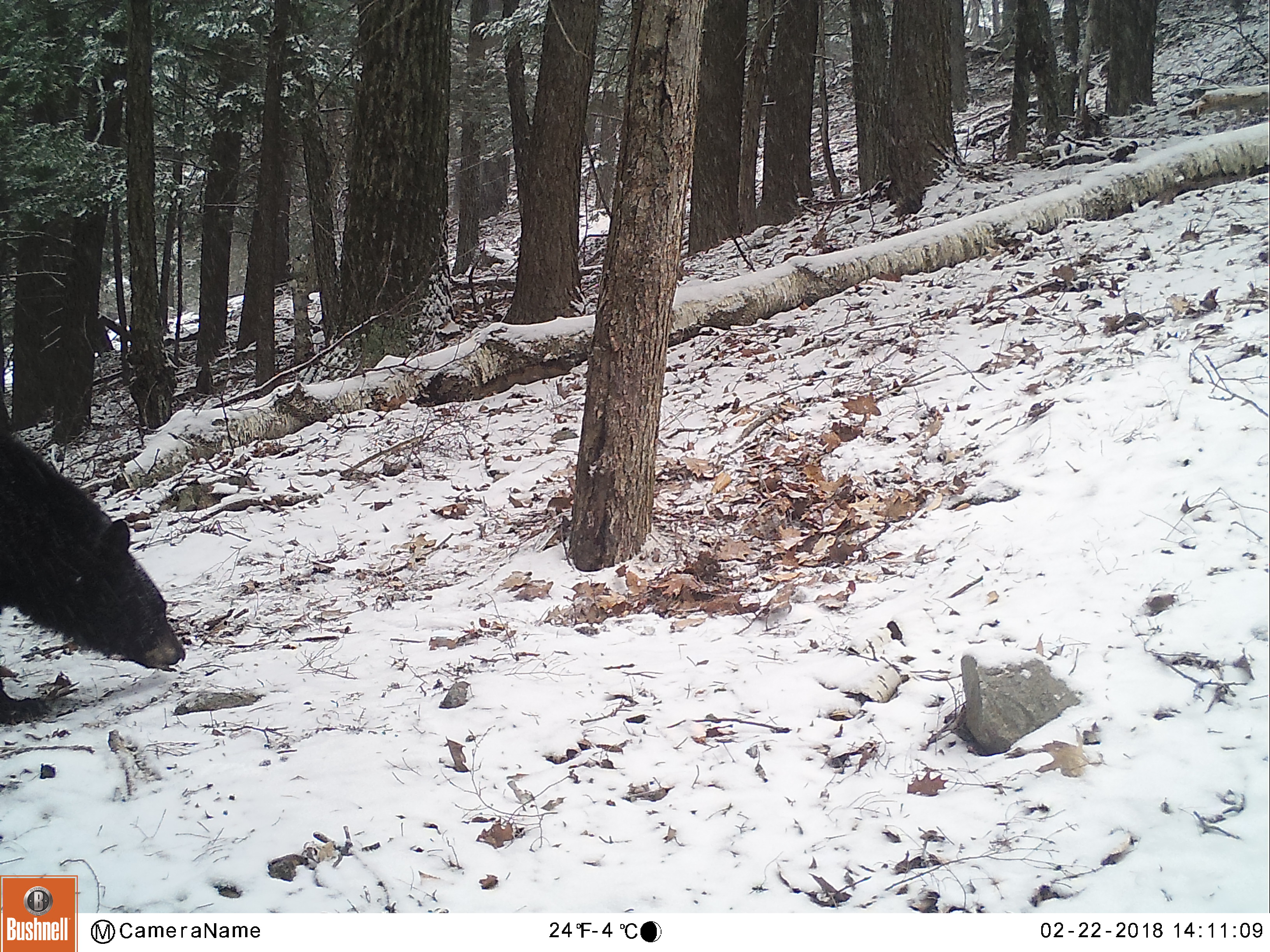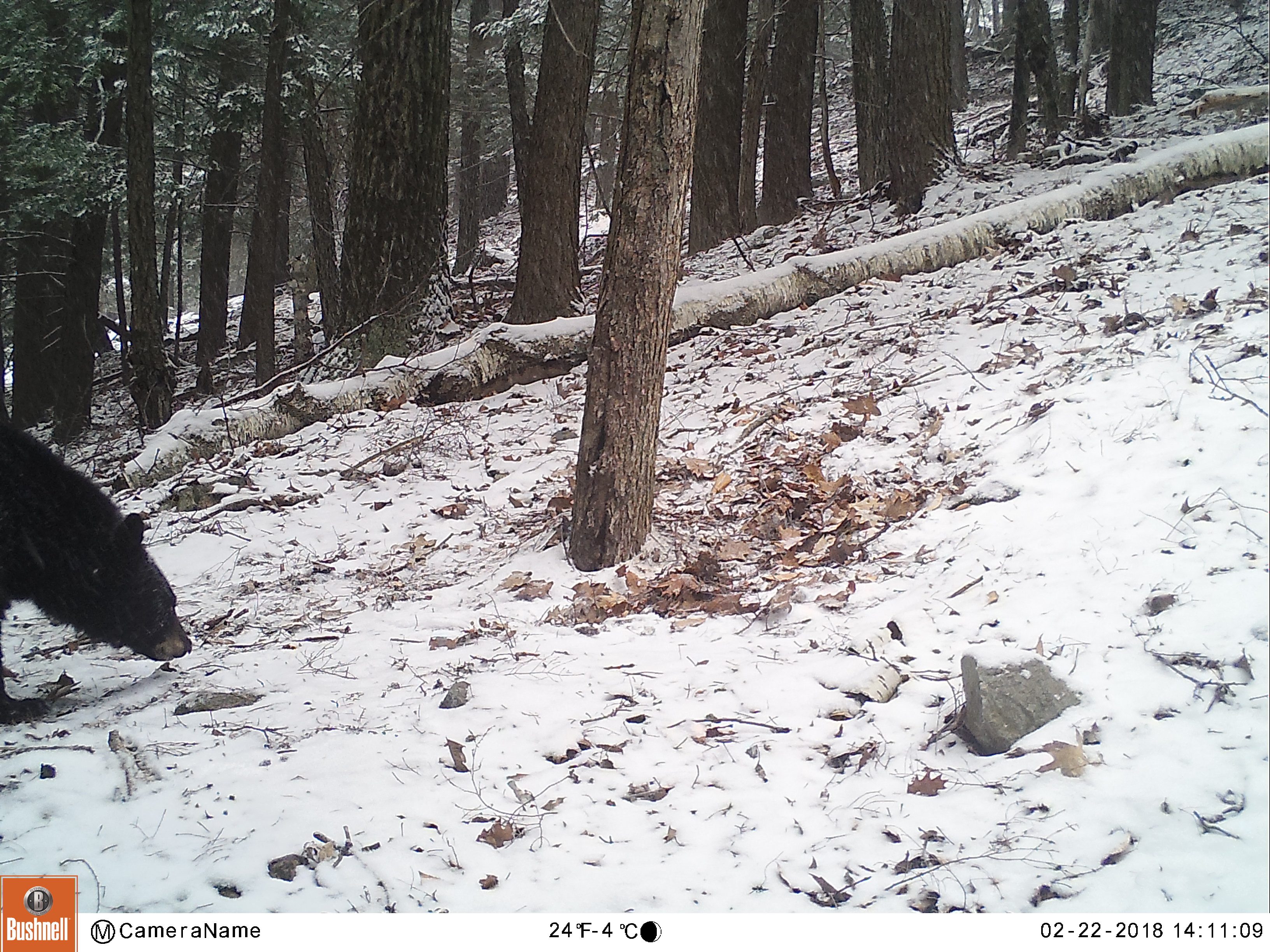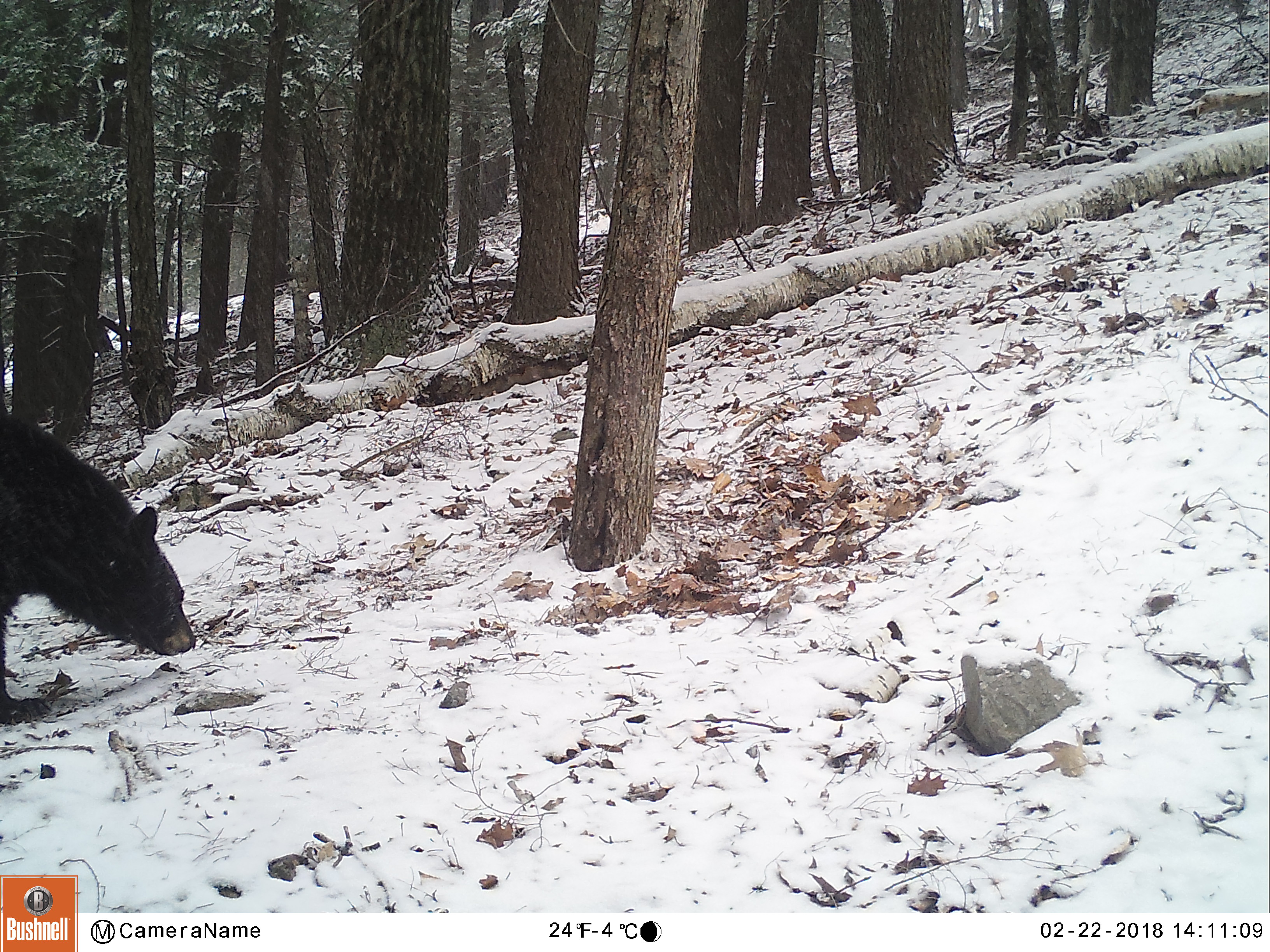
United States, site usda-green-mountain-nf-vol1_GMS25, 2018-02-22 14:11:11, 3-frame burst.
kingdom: Animalia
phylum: Chordata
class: Mammalia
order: Carnivora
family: Ursidae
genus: Ursus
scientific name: Ursus americanus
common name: black bear